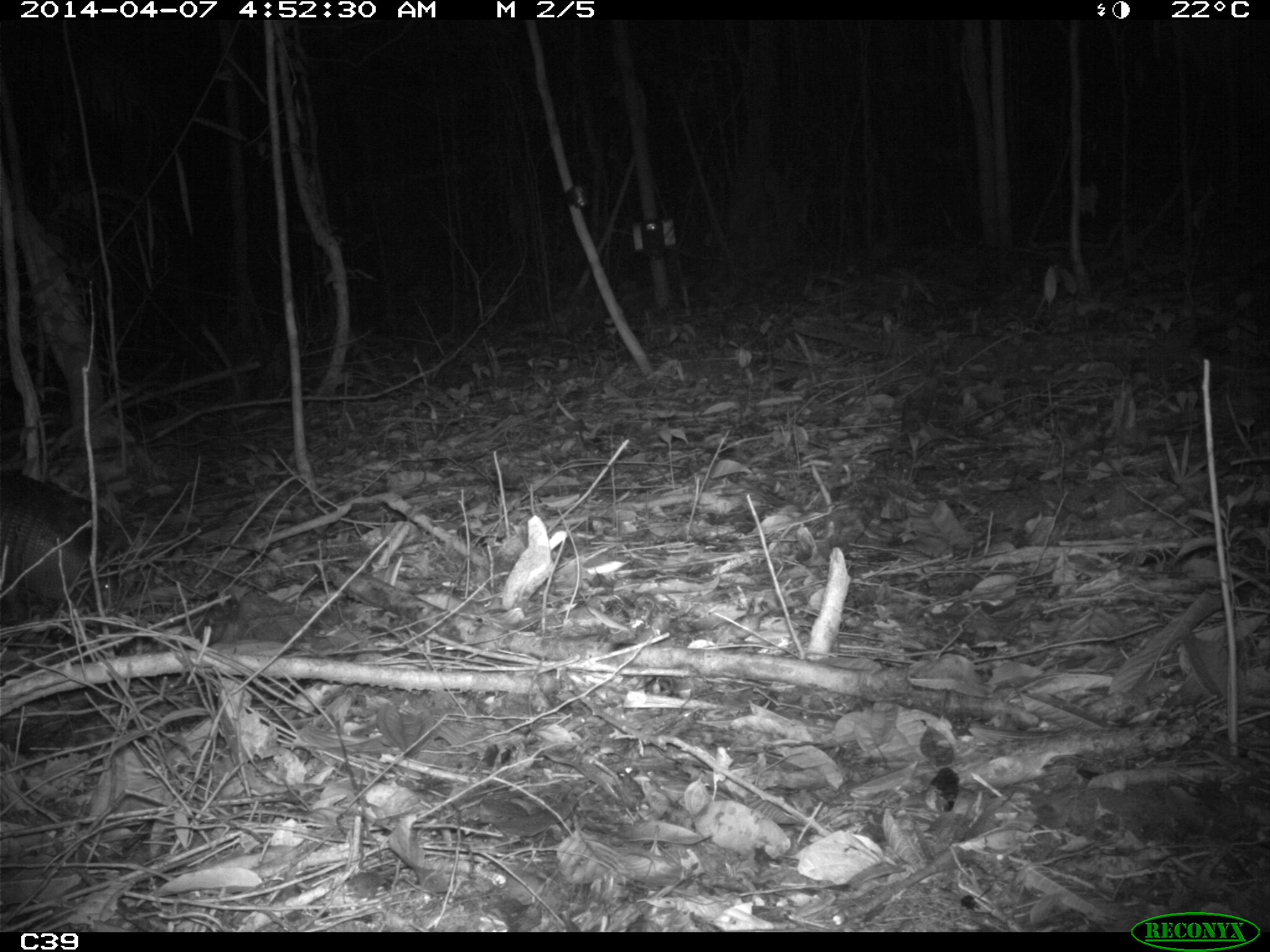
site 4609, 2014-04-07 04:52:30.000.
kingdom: Animalia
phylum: Chordata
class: Mammalia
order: Cingulata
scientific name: Cingulata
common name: armadillo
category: unknown armadillo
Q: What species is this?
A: Unknown armadillo (armadillo) (Cingulata).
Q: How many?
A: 1.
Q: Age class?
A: Adult.